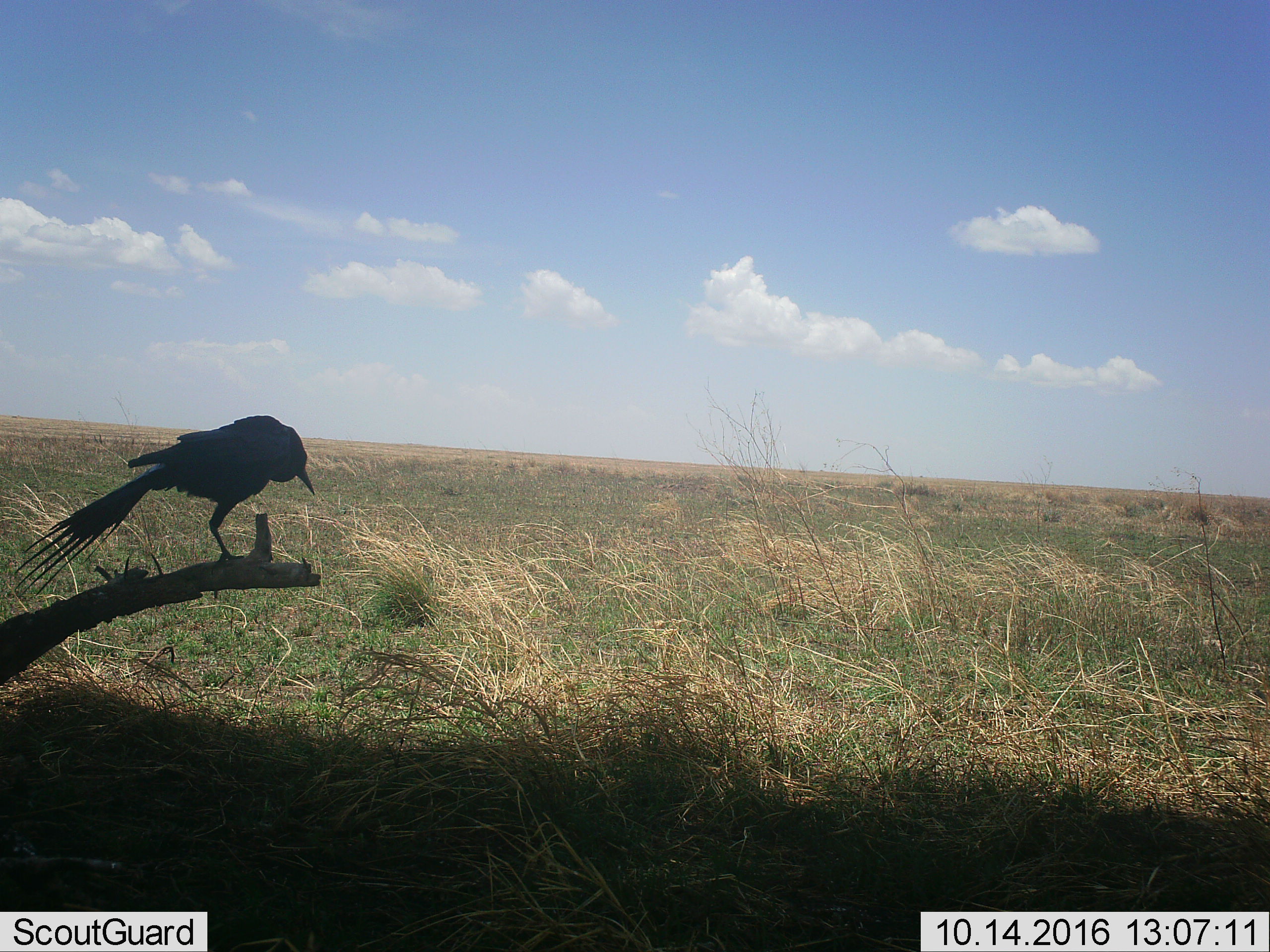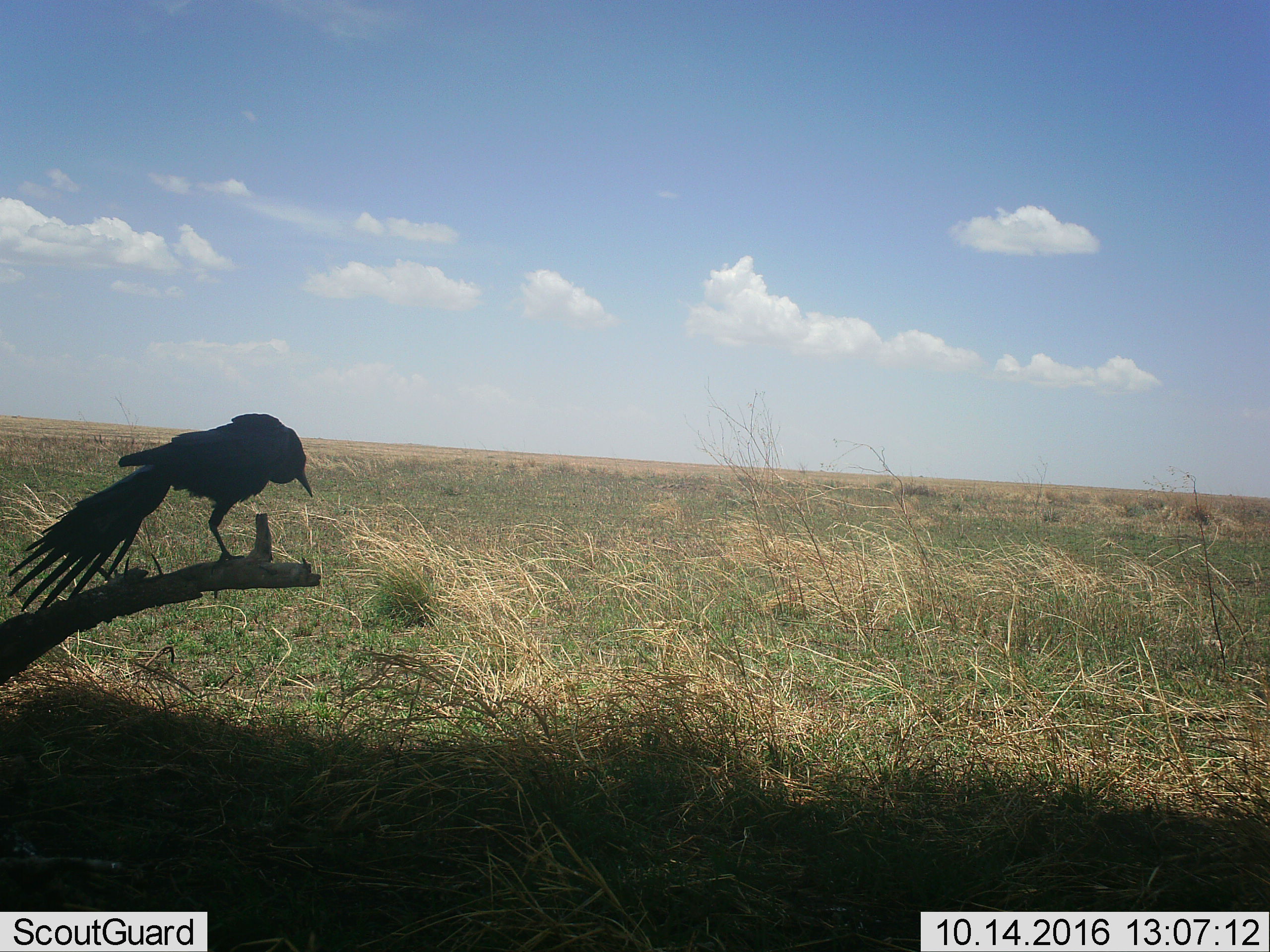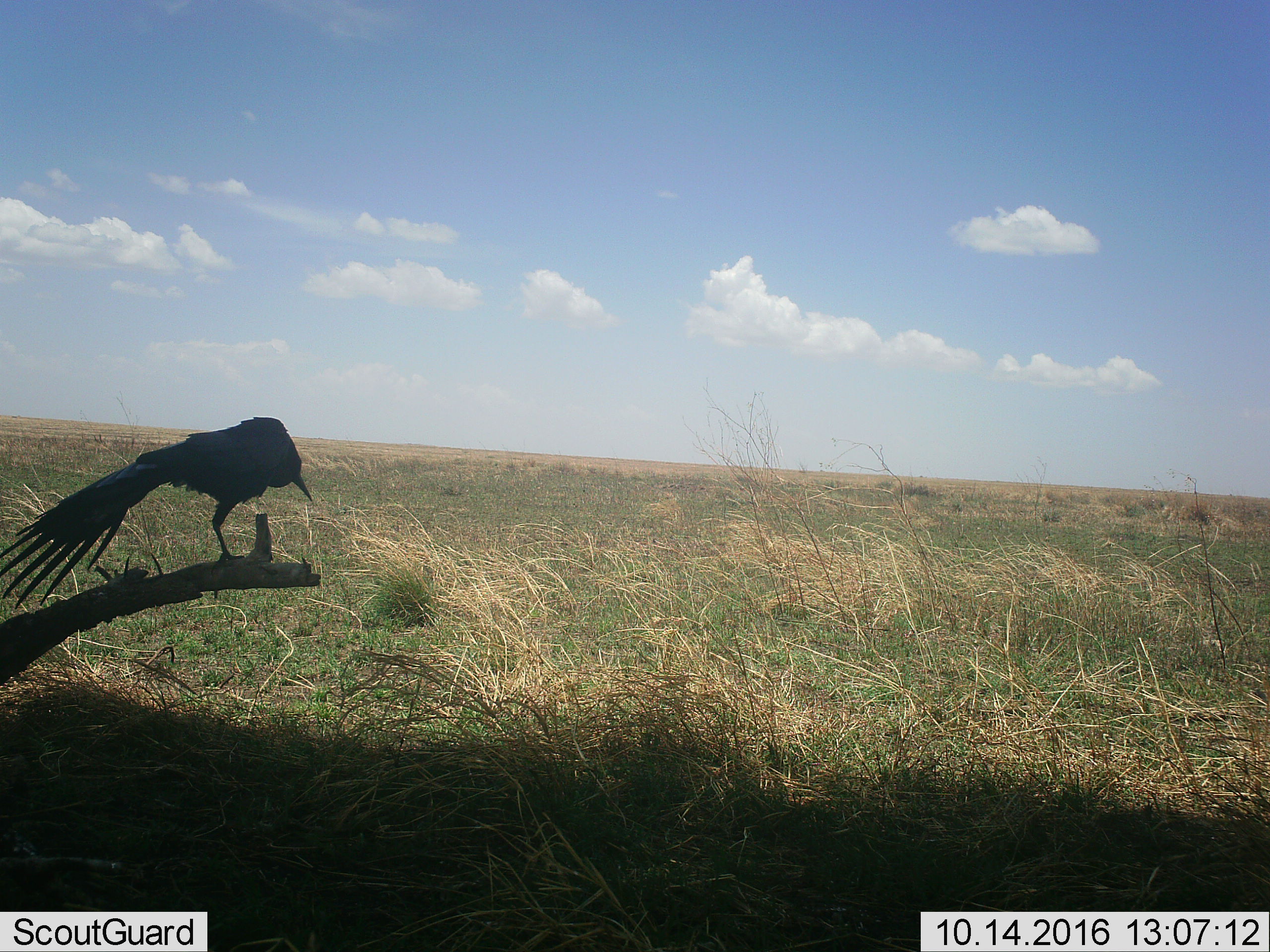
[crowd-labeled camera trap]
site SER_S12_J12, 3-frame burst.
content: unidentified animal